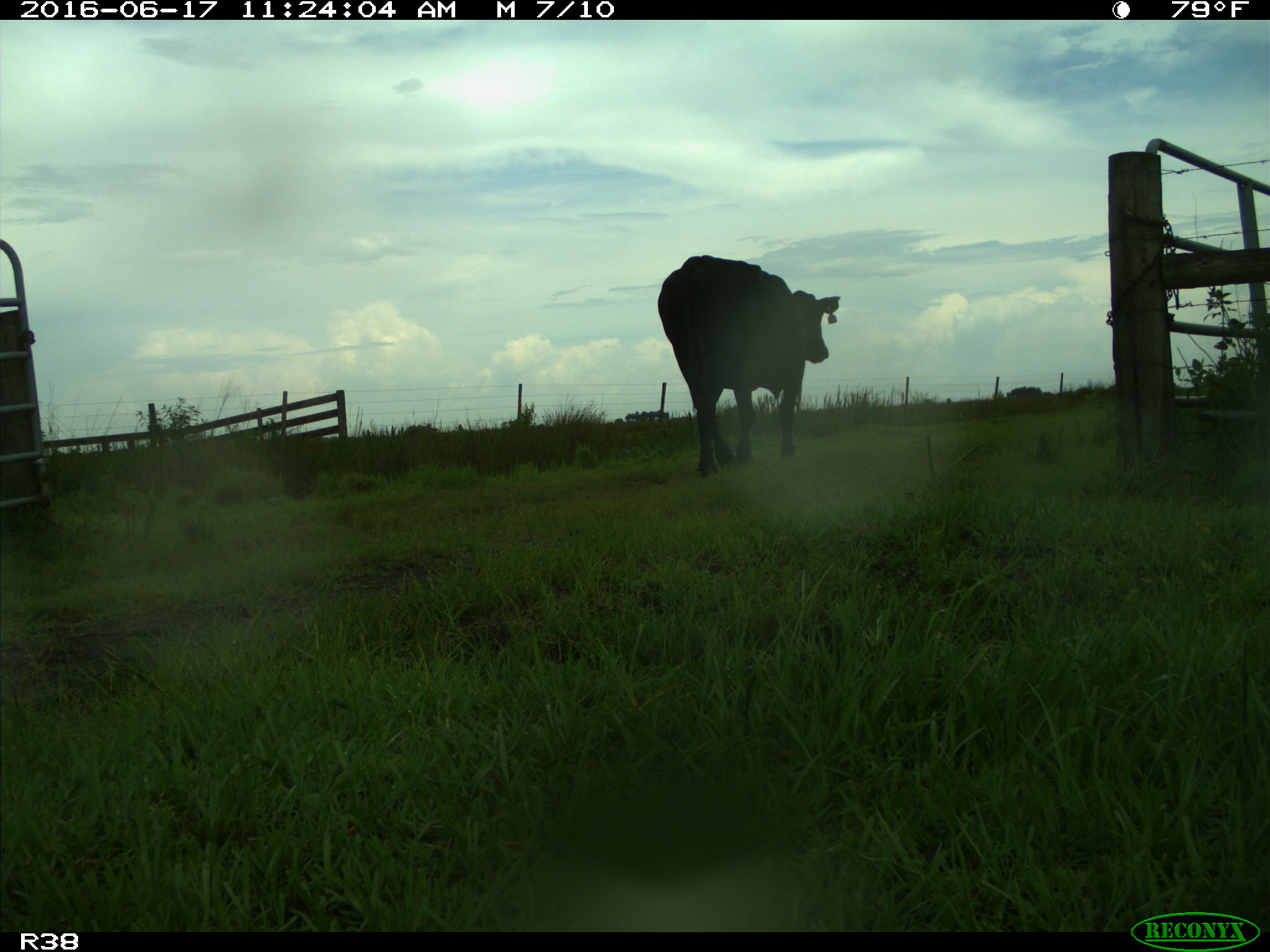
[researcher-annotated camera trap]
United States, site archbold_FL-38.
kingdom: Animalia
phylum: Chordata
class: Mammalia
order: Artiodactyla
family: Bovidae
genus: Bos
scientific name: Bos taurus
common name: domestic cow